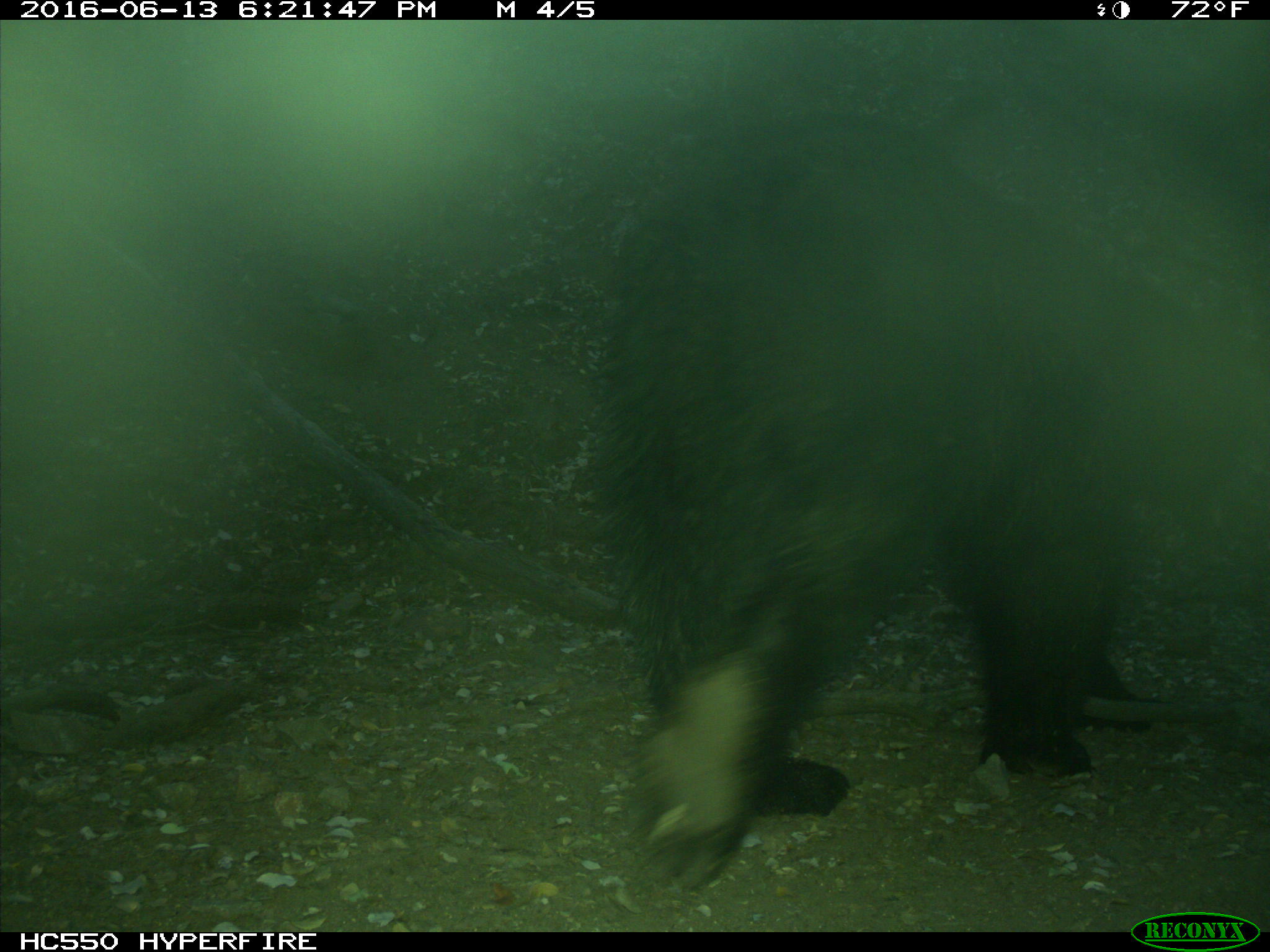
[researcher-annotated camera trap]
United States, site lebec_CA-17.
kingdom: Animalia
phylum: Chordata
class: Mammalia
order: Carnivora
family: Ursidae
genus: Ursus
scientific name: Ursus americanus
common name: american black bear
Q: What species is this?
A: Ursus americanus (american black bear).